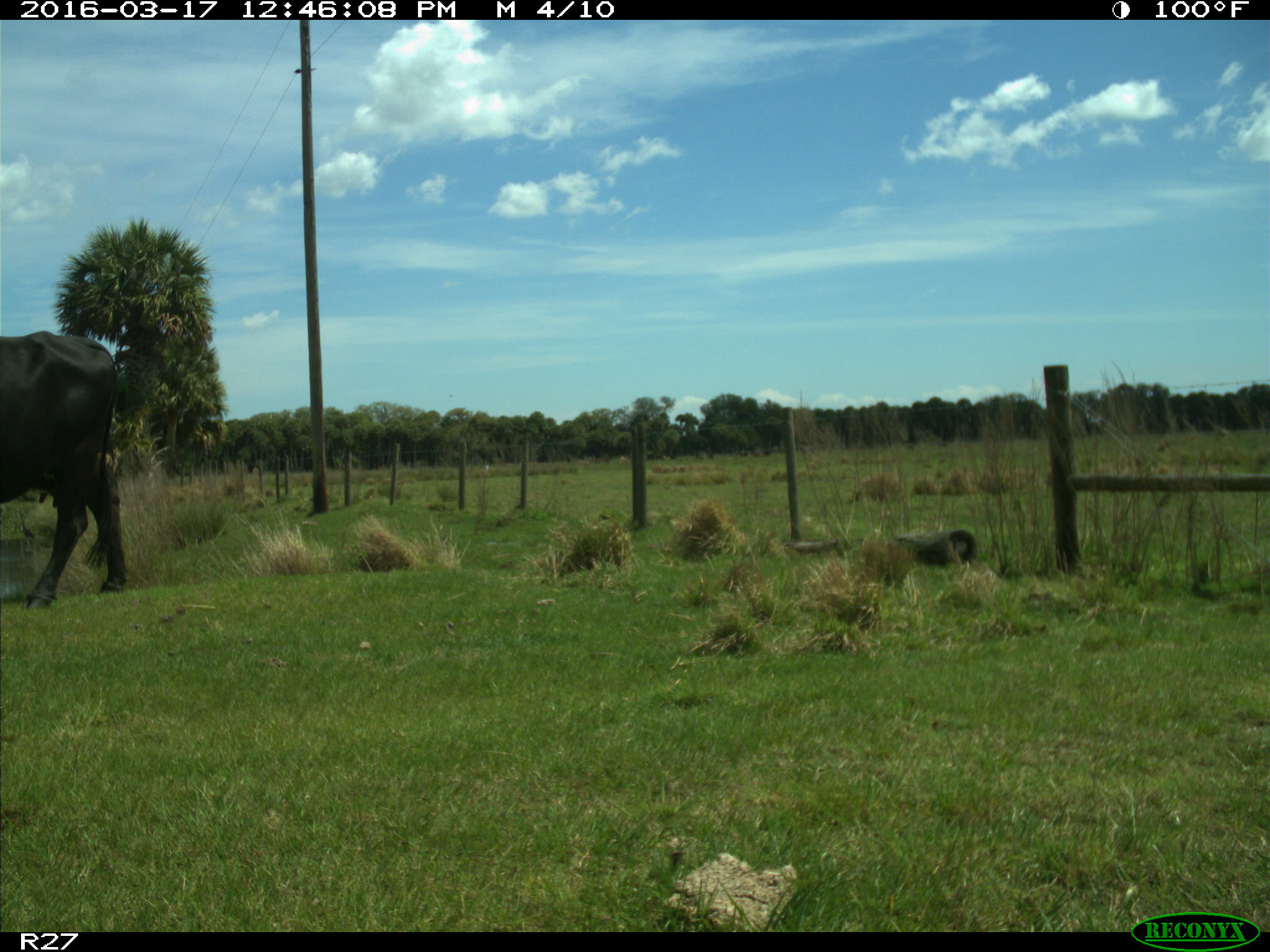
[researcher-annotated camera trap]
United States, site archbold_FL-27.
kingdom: Animalia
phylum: Chordata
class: Mammalia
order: Artiodactyla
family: Bovidae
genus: Bos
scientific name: Bos taurus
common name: domestic cow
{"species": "Bos taurus (domestic cow)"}